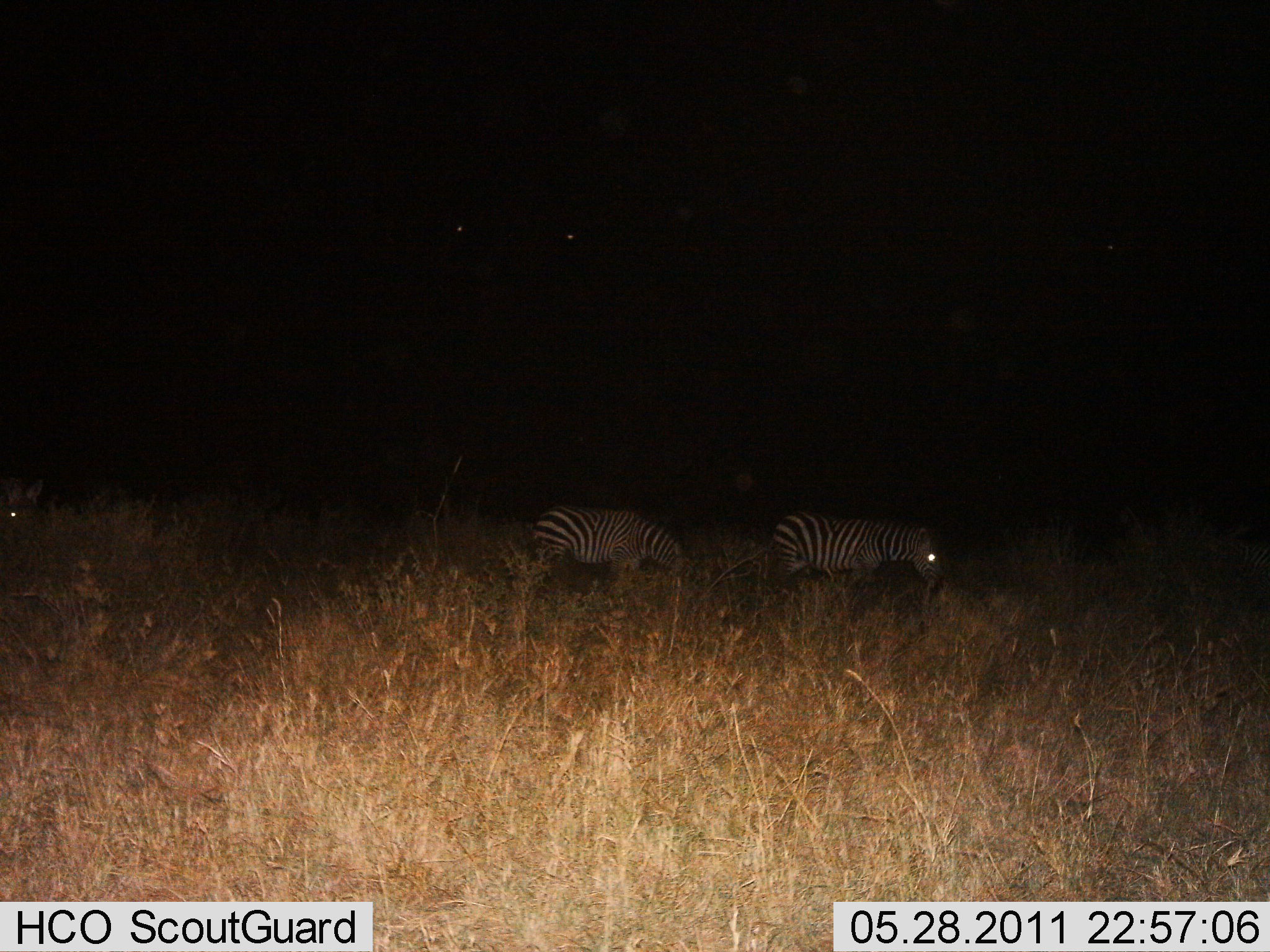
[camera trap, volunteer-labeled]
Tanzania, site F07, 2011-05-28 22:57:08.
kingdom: Animalia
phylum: Chordata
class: Mammalia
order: Perissodactyla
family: Equidae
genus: Equus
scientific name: Equus quagga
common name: plains zebra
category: zebra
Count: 2.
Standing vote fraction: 31%.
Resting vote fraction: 0%.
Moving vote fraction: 15%.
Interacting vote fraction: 0%.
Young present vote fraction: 0%.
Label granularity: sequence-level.